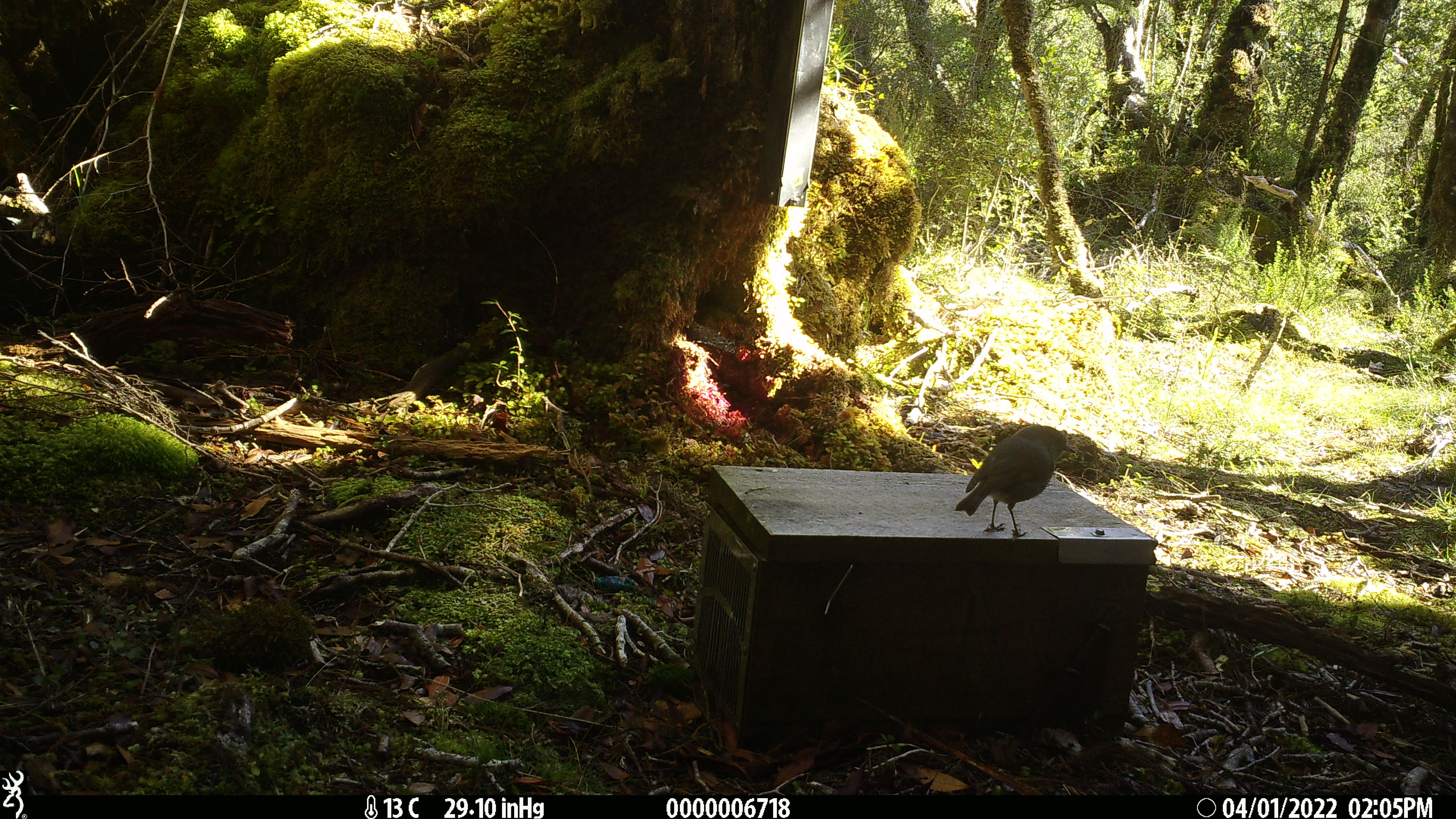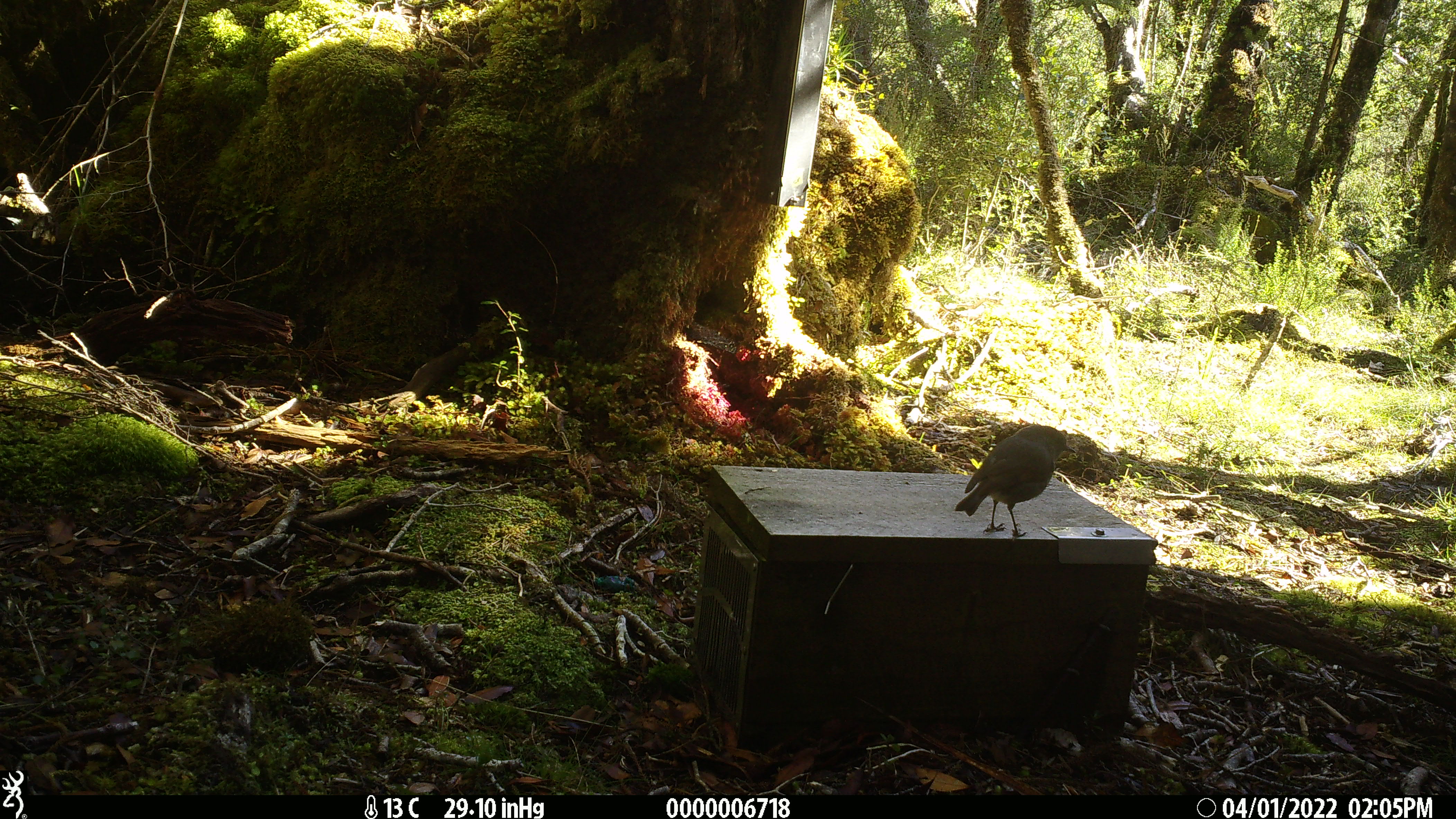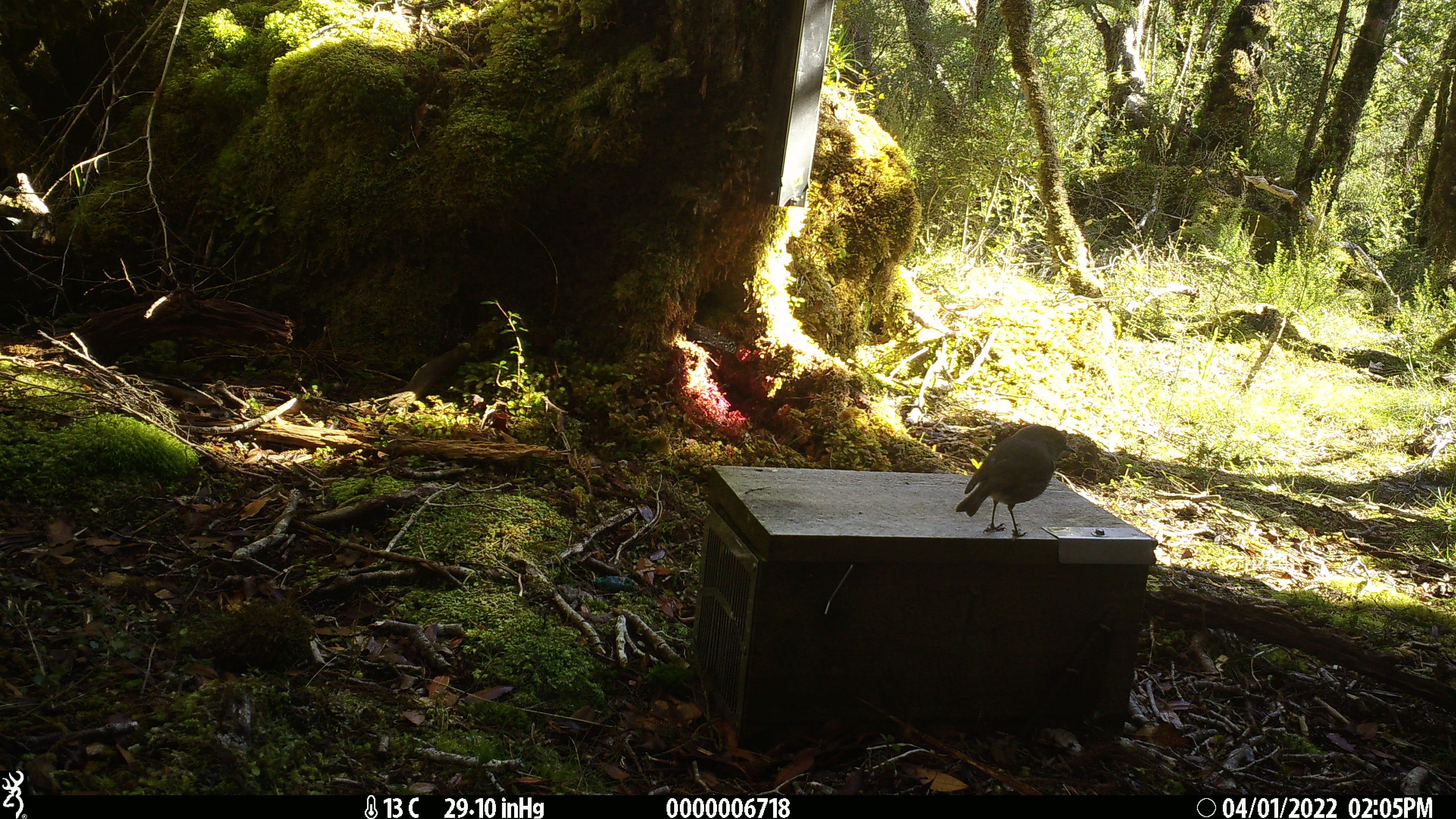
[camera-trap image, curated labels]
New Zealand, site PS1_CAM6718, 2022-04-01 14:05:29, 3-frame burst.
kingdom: Animalia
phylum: Chordata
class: Aves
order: Passeriformes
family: Petroicidae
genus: Petroica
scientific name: Petroica australis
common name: new zealand robin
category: robin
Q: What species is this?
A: Robin (new zealand robin) (Petroica australis).